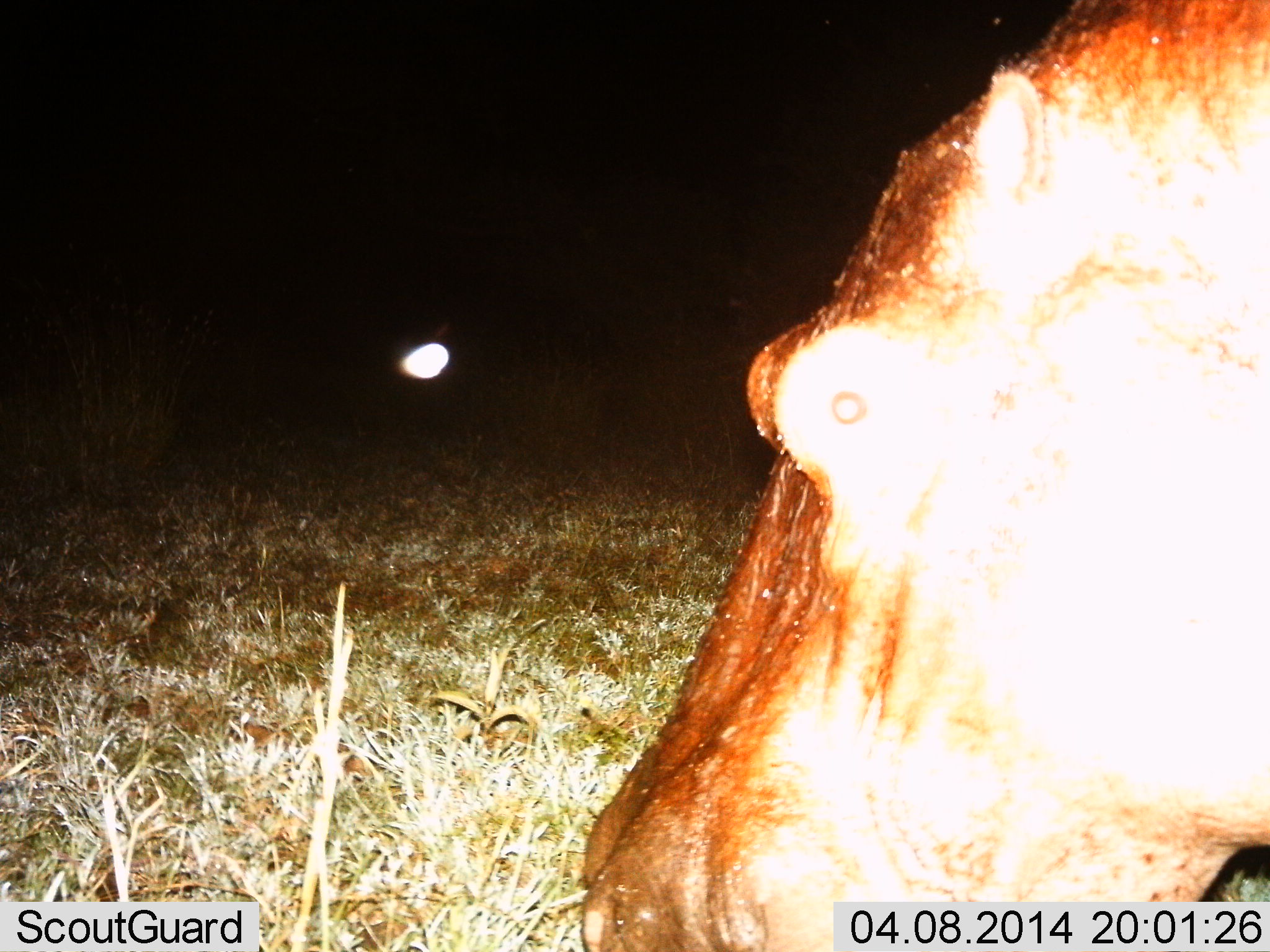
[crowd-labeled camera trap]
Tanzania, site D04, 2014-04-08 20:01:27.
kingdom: Animalia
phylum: Chordata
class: Mammalia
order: Artiodactyla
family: Hippopotamidae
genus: Hippopotamus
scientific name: Hippopotamus amphibius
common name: hippopotamus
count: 1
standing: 60%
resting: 0%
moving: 20%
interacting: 10%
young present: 0%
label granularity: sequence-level